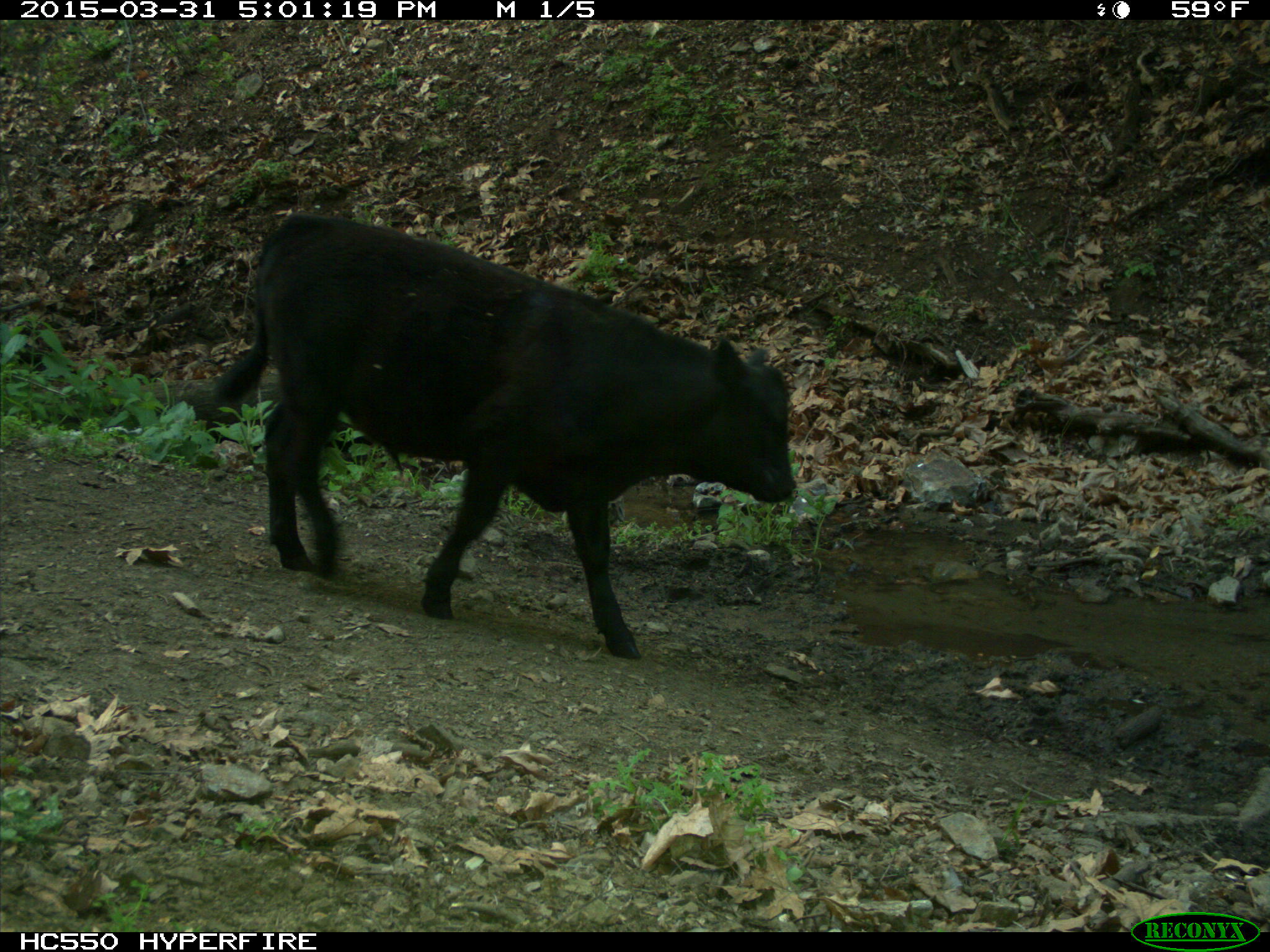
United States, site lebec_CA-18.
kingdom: Animalia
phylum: Chordata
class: Mammalia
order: Artiodactyla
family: Bovidae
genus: Bos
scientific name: Bos taurus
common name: domestic cow